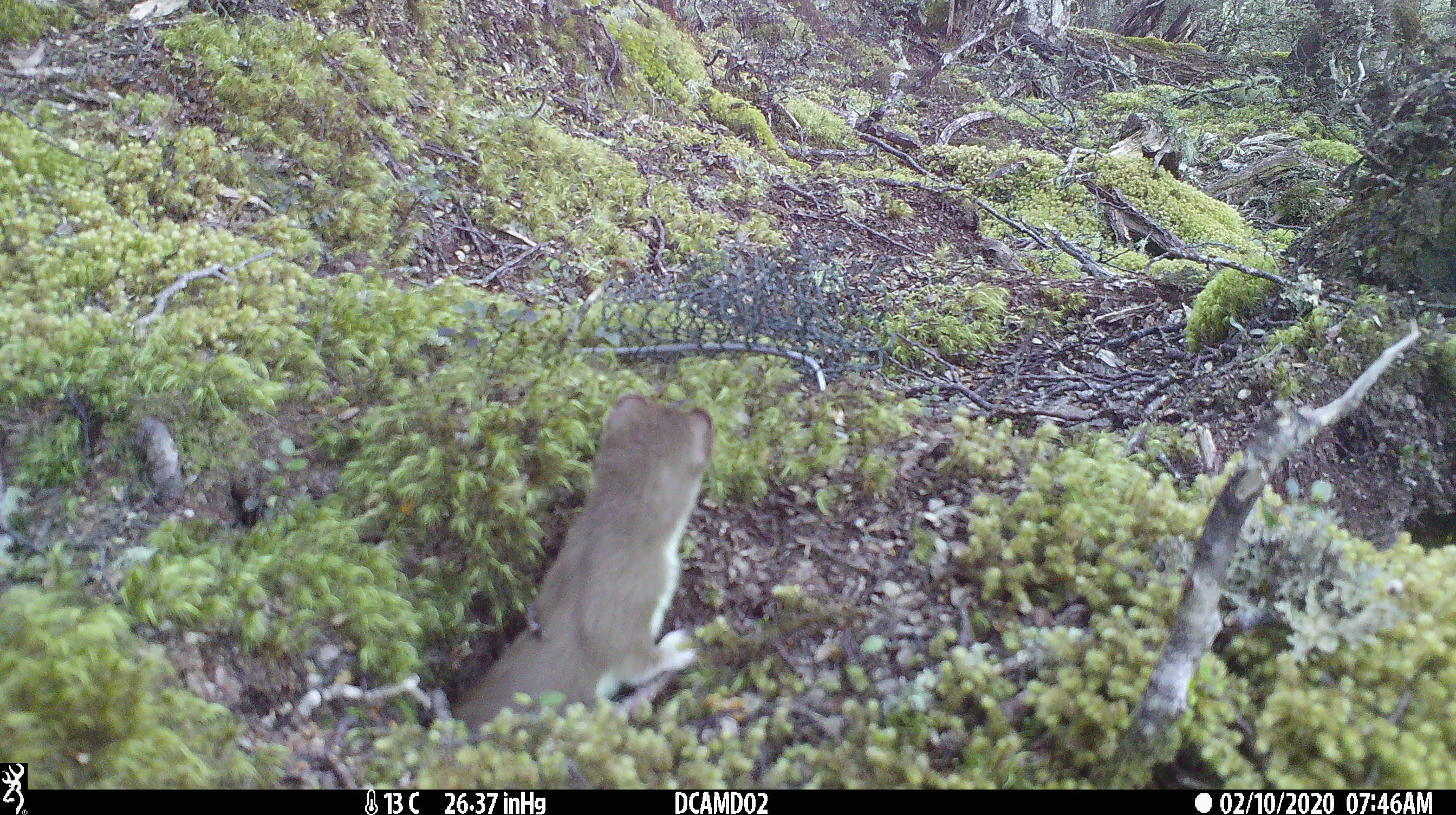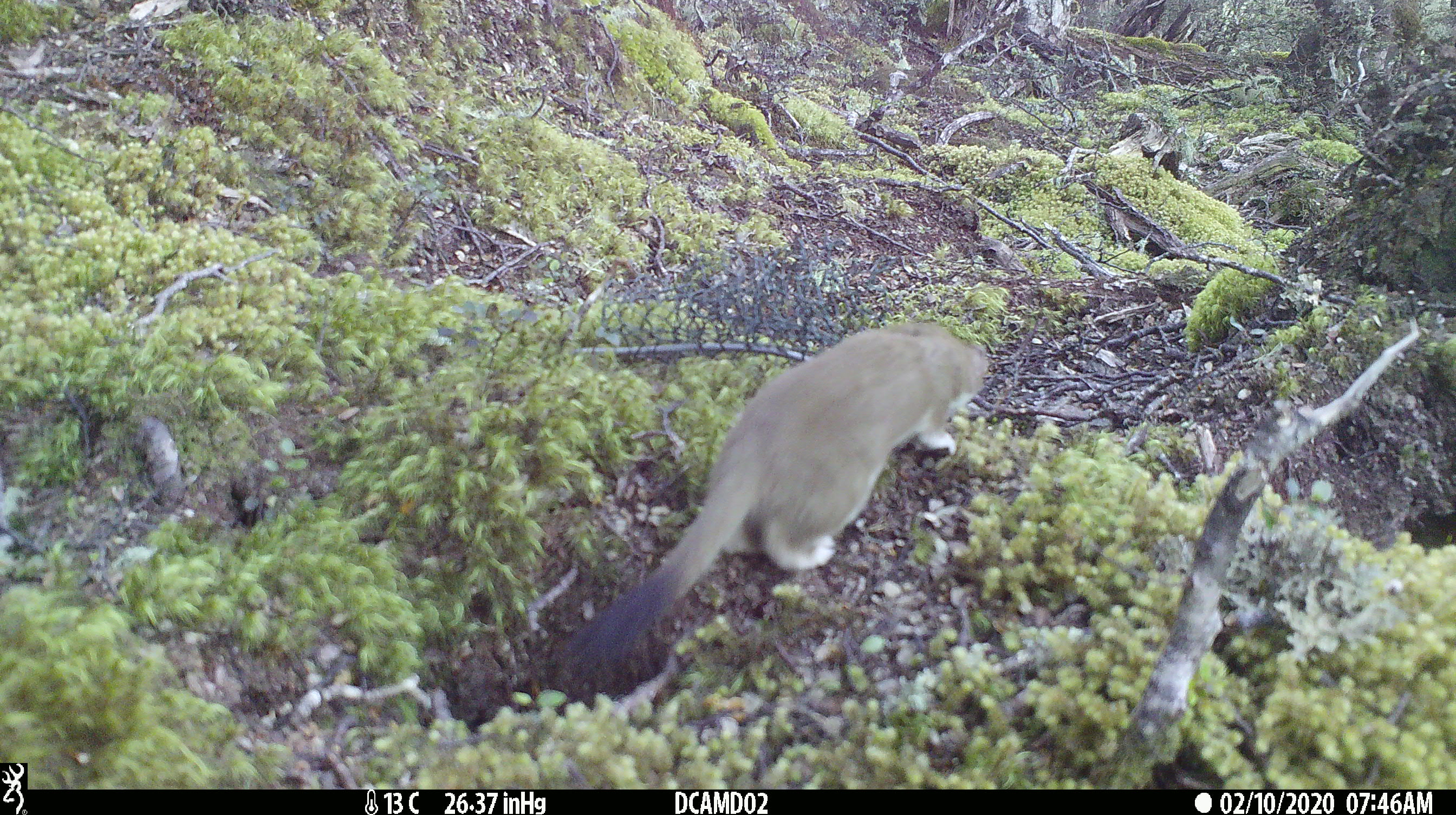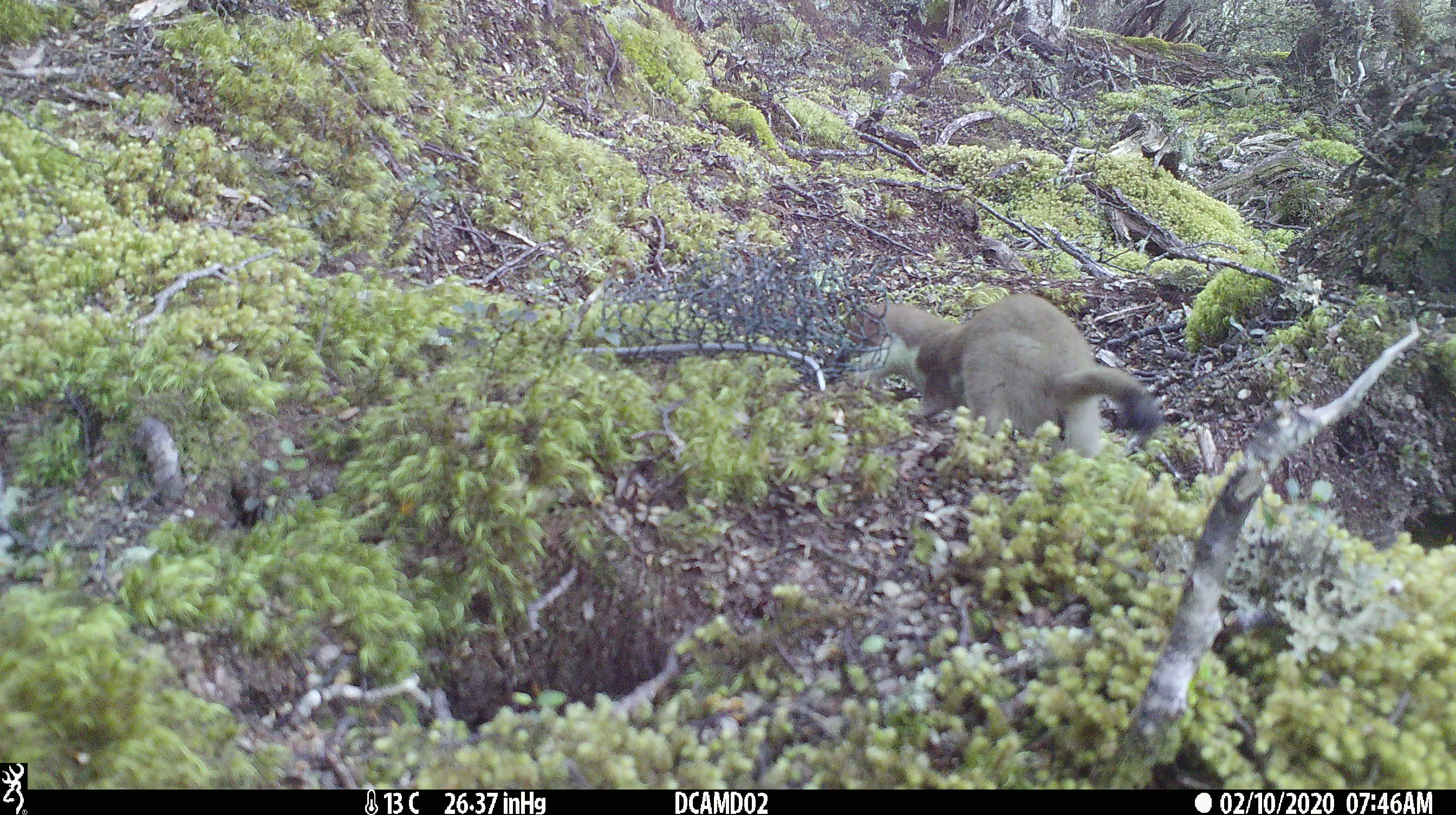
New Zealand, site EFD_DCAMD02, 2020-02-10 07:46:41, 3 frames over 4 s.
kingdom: Animalia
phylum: Chordata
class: Mammalia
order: Carnivora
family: Mustelidae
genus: Mustela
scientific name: Mustela erminea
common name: stoat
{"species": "stoat (Mustela erminea)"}